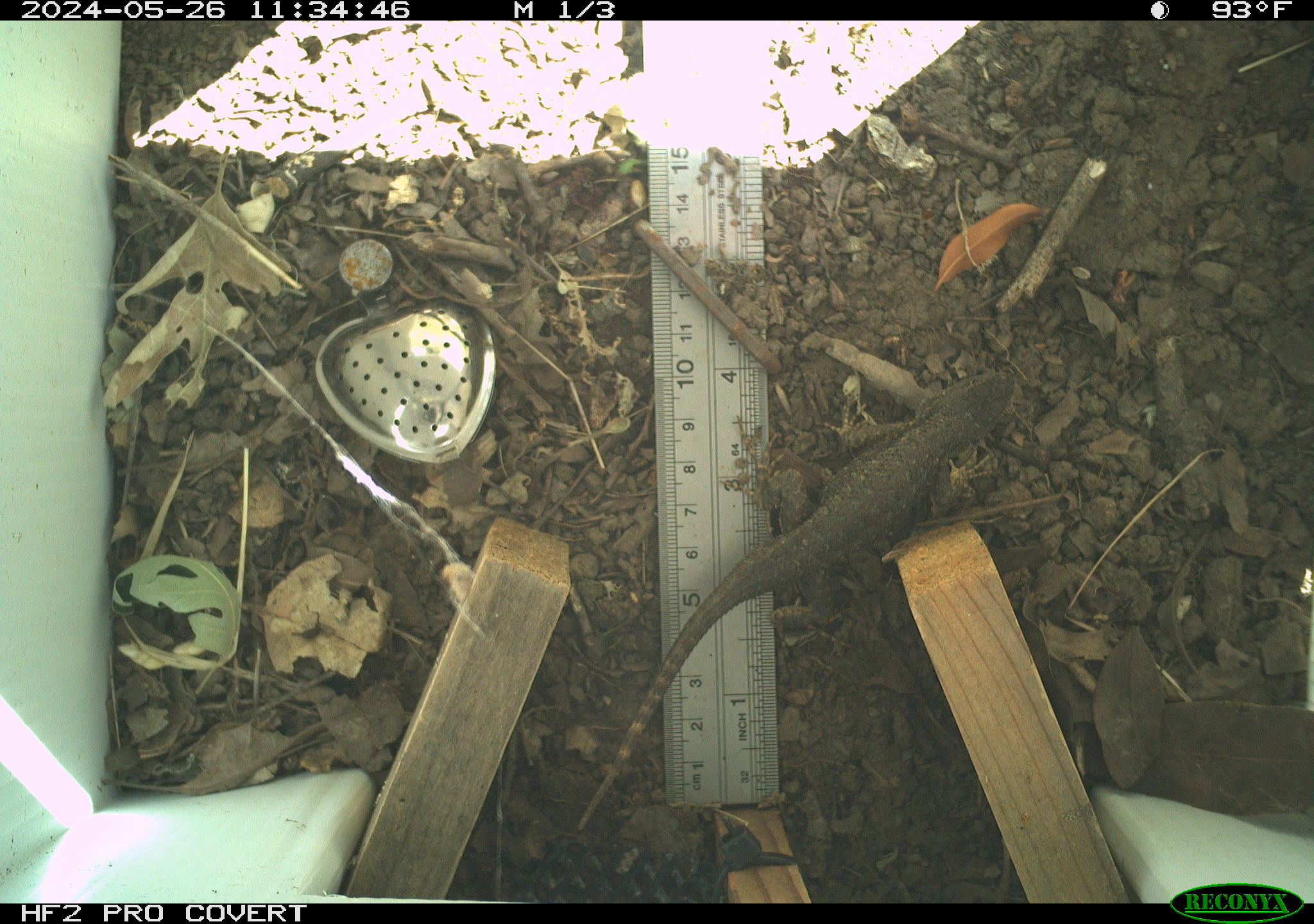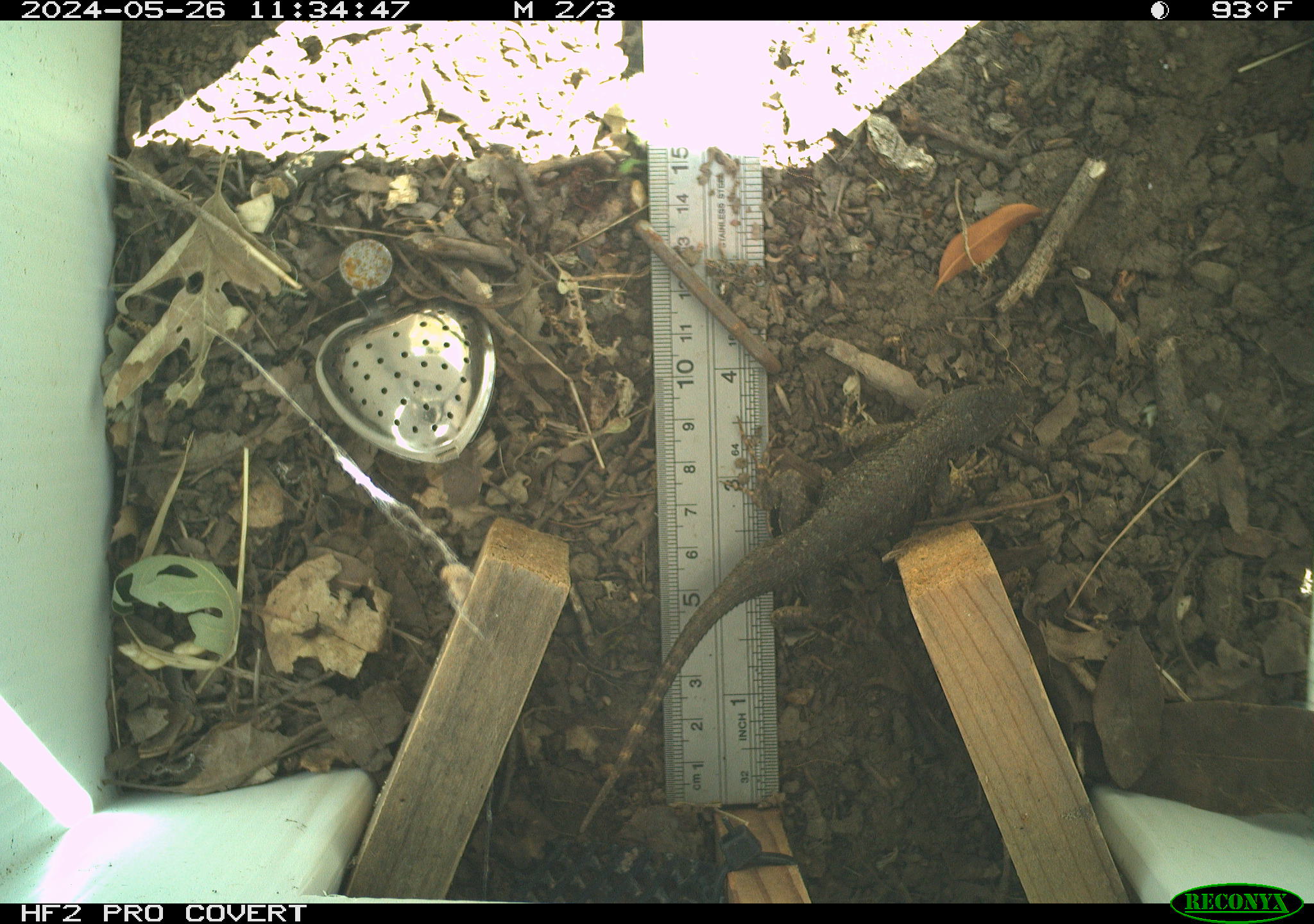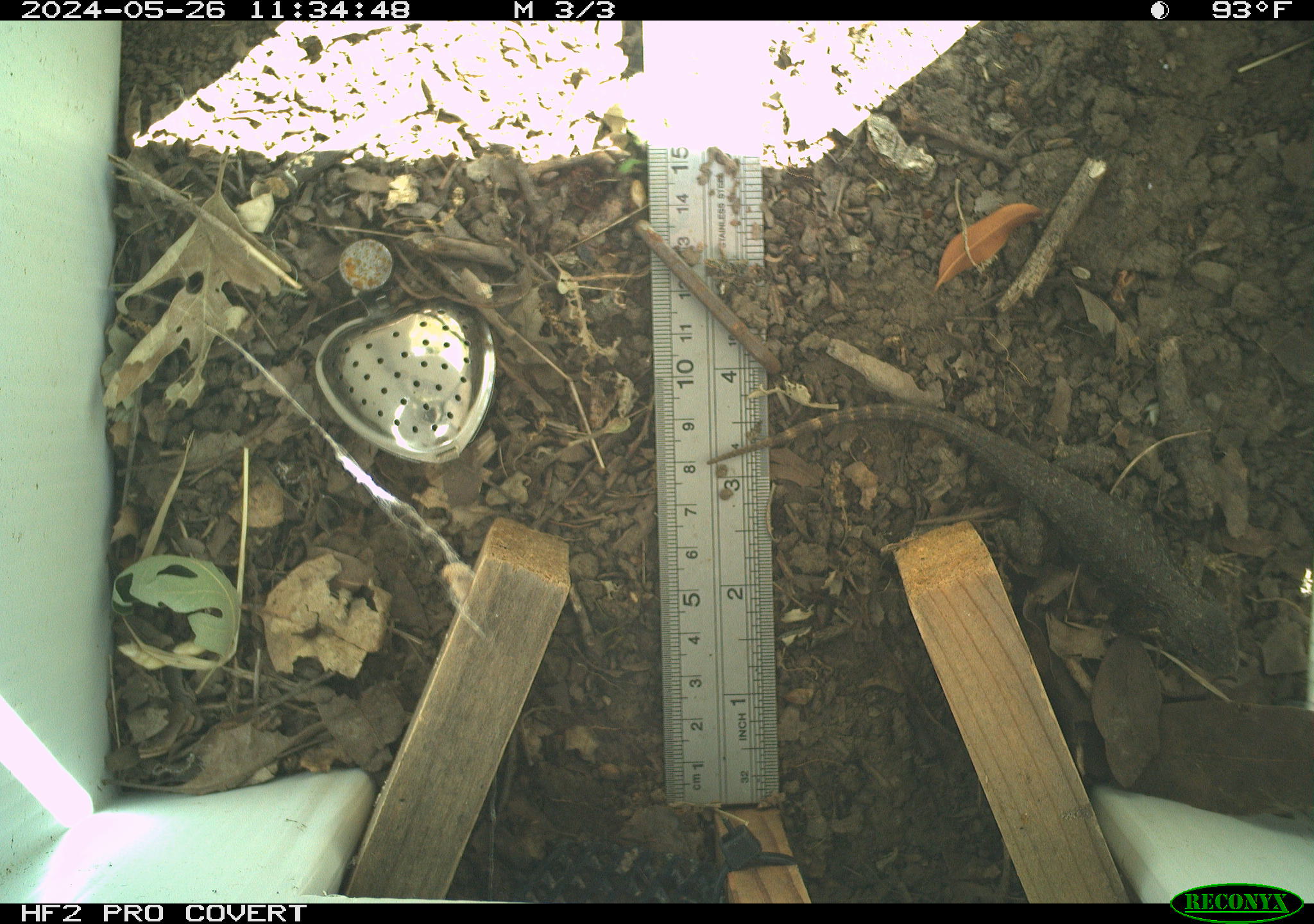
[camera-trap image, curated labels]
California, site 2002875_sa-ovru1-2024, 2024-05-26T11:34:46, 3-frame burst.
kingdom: Animalia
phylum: Chordata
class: Reptilia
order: Squamata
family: Phrynosomatidae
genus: Sceloporus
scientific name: Sceloporus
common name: spiny lizards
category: sceloporus species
Sceloporus species (spiny lizards) (Sceloporus).